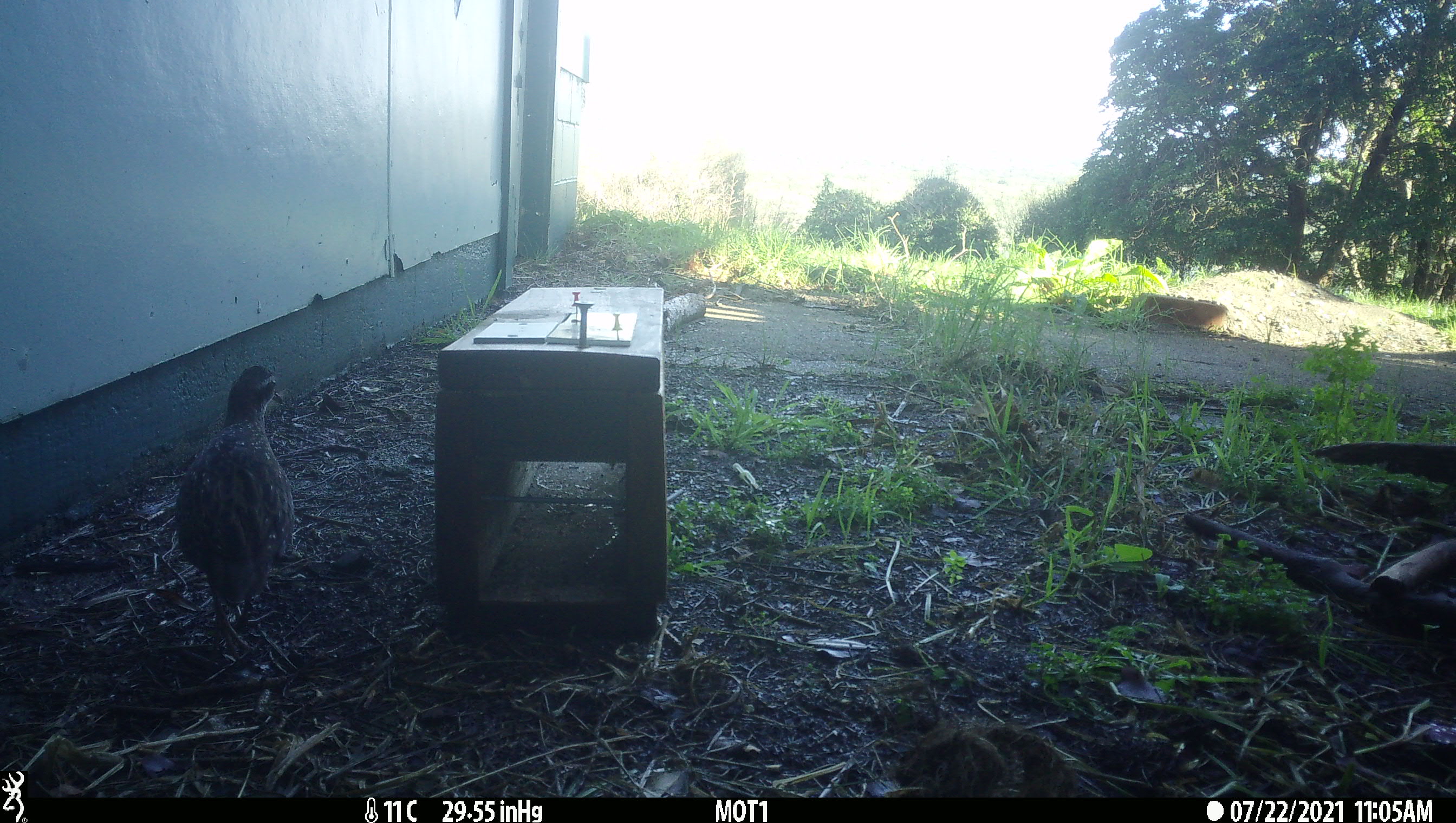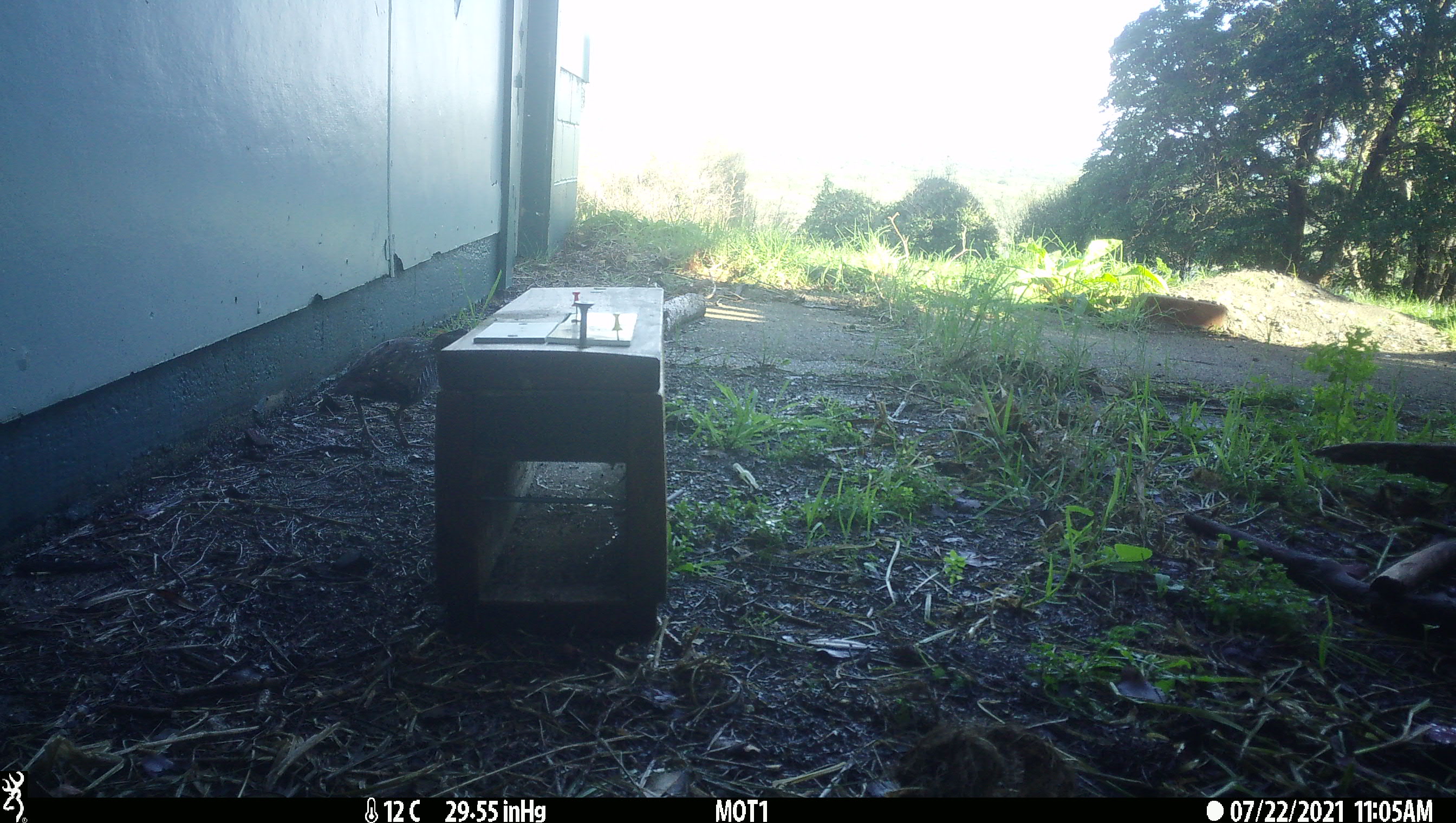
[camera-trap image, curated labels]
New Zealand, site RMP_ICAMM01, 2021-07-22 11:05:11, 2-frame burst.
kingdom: Animalia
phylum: Chordata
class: Aves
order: Gruiformes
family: Rallidae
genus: Gallirallus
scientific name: Gallirallus philippensis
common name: buff-banded rail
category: banded rail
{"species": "banded rail (buff-banded rail) (Gallirallus philippensis)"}